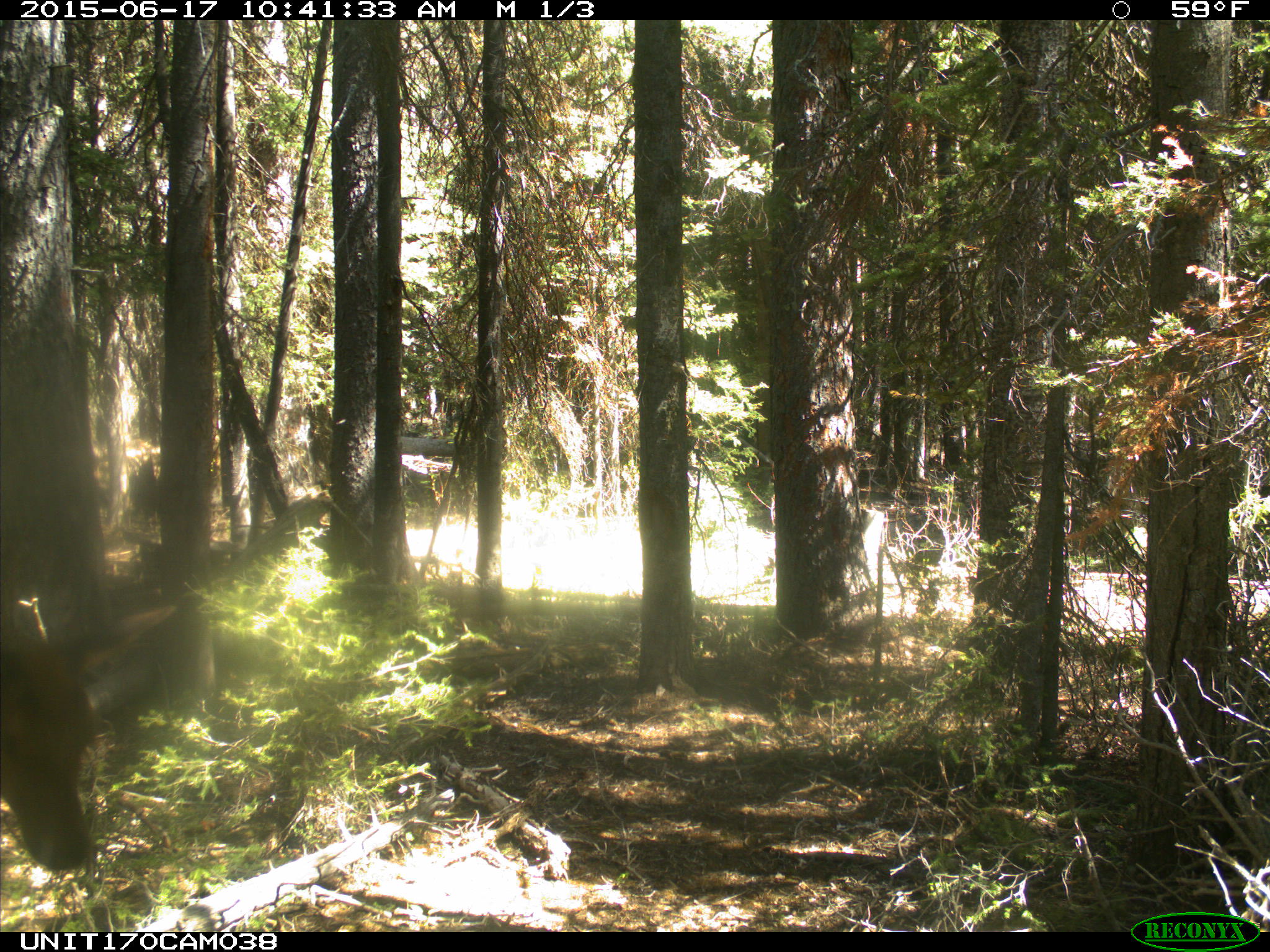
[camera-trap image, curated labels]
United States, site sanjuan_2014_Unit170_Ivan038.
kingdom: Animalia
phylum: Chordata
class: Mammalia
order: Artiodactyla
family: Cervidae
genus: Cervus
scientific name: Cervus elaphus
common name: red deer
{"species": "Cervus elaphus (red deer)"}